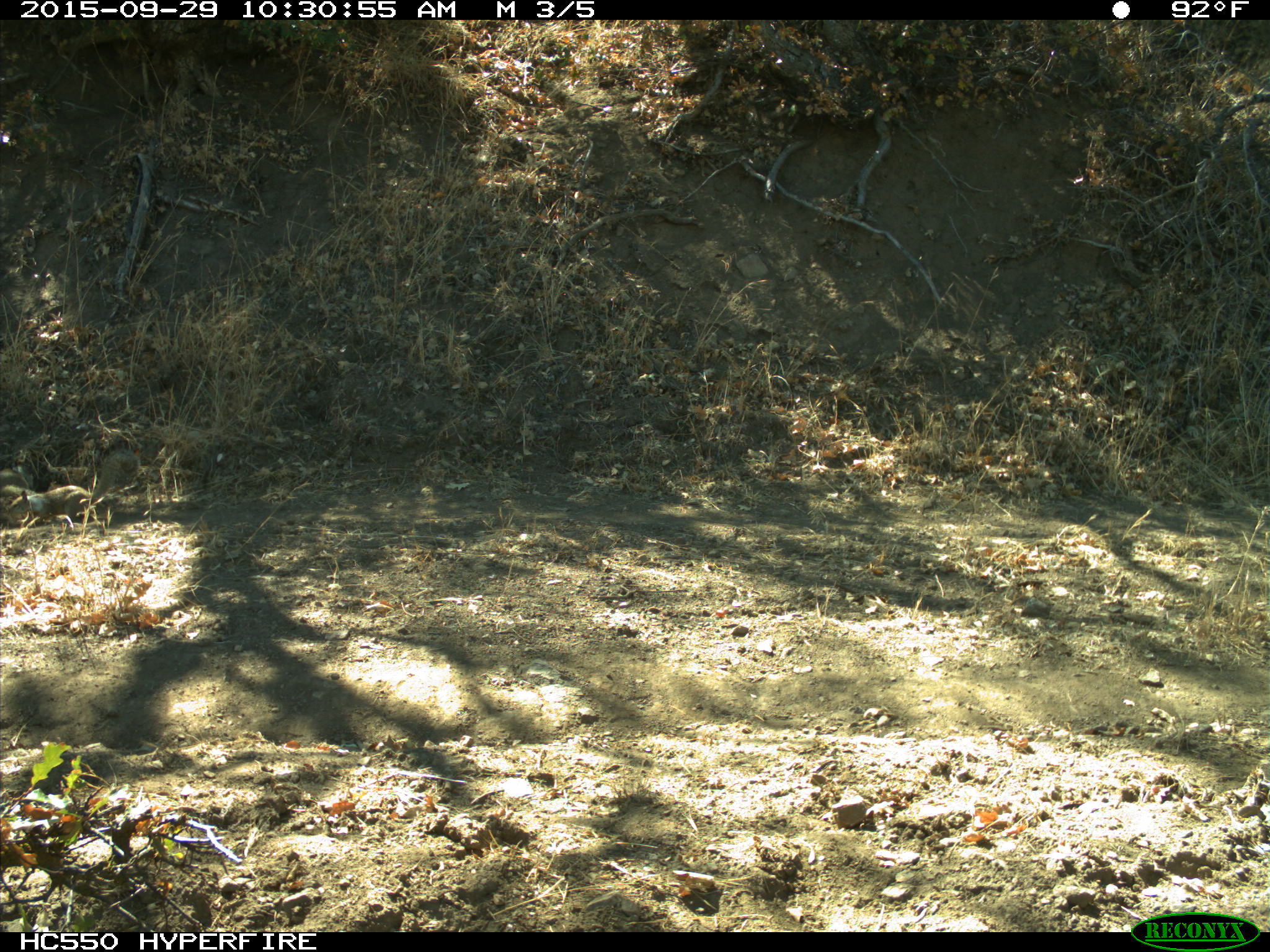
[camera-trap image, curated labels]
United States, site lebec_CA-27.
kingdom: Animalia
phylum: Chordata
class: Mammalia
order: Rodentia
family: Sciuridae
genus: Otospermophilus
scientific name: Otospermophilus beecheyi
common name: california ground squirrel